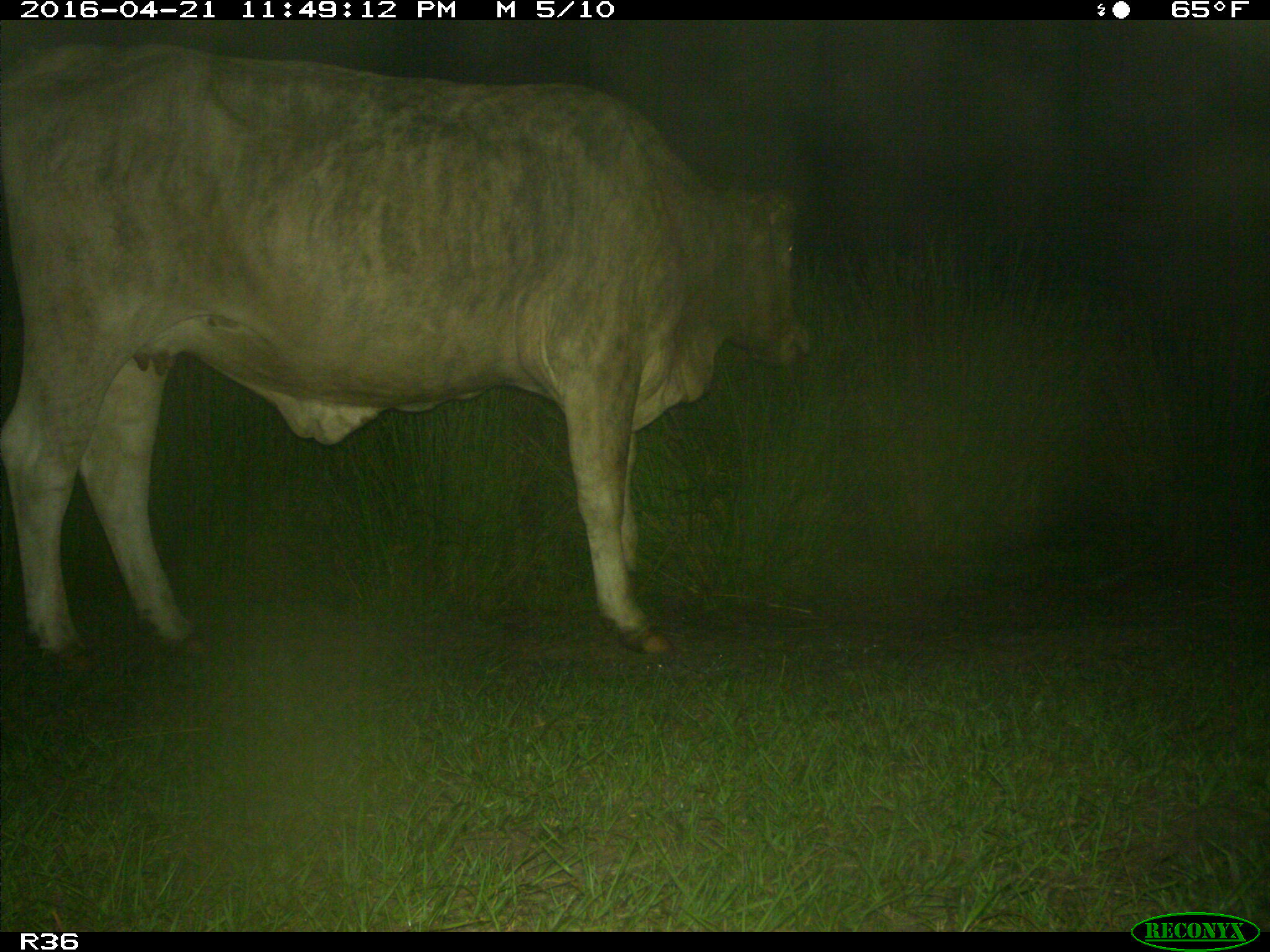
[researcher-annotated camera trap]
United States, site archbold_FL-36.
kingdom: Animalia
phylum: Chordata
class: Mammalia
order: Artiodactyla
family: Bovidae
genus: Bos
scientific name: Bos taurus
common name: domestic cow